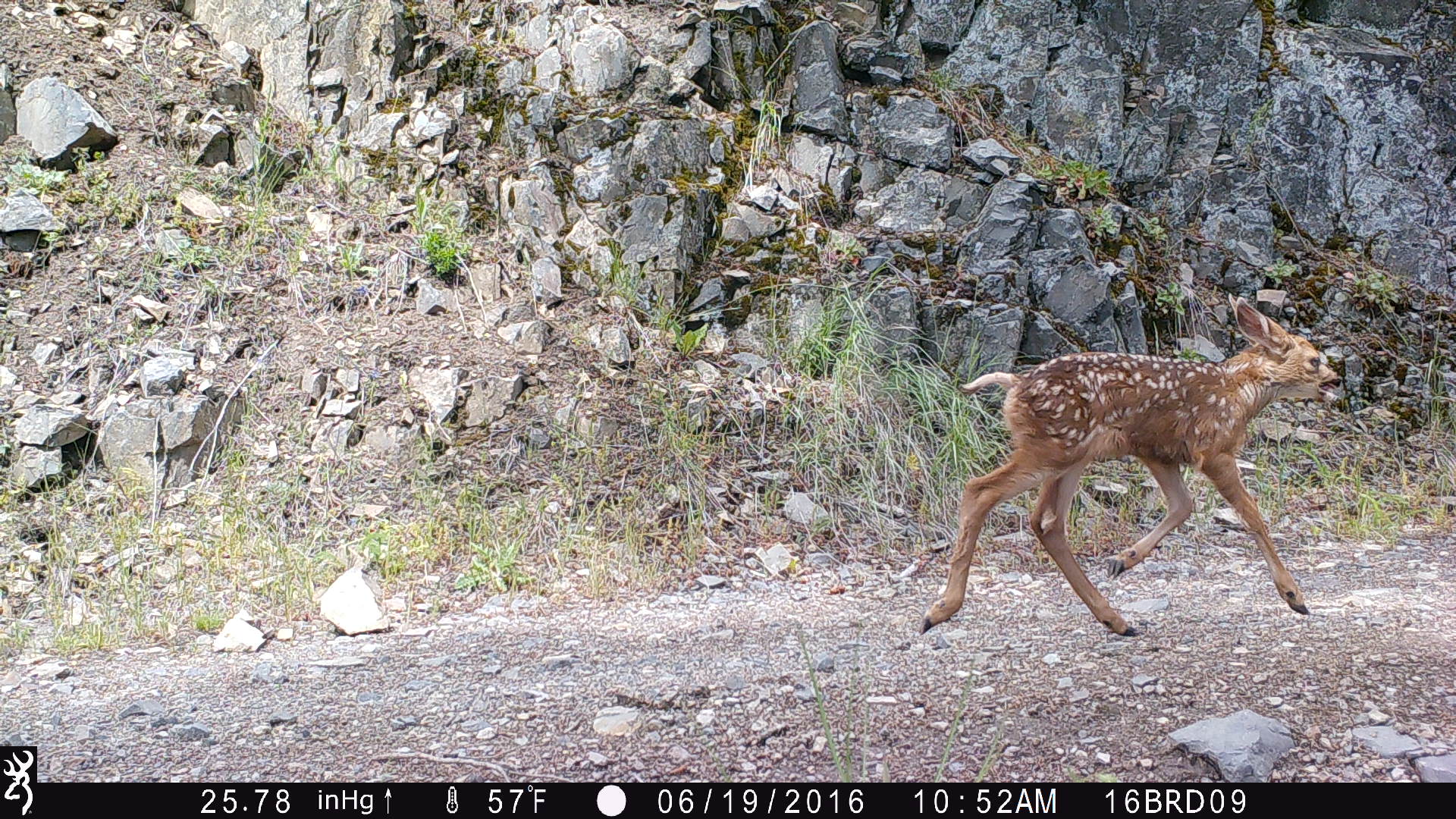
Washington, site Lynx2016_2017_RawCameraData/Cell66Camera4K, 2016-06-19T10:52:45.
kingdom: Animalia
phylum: Chordata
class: Mammalia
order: Artiodactyla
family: Cervidae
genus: Odocoileus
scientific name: Odocoileus hemionus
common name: mule deer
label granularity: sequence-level